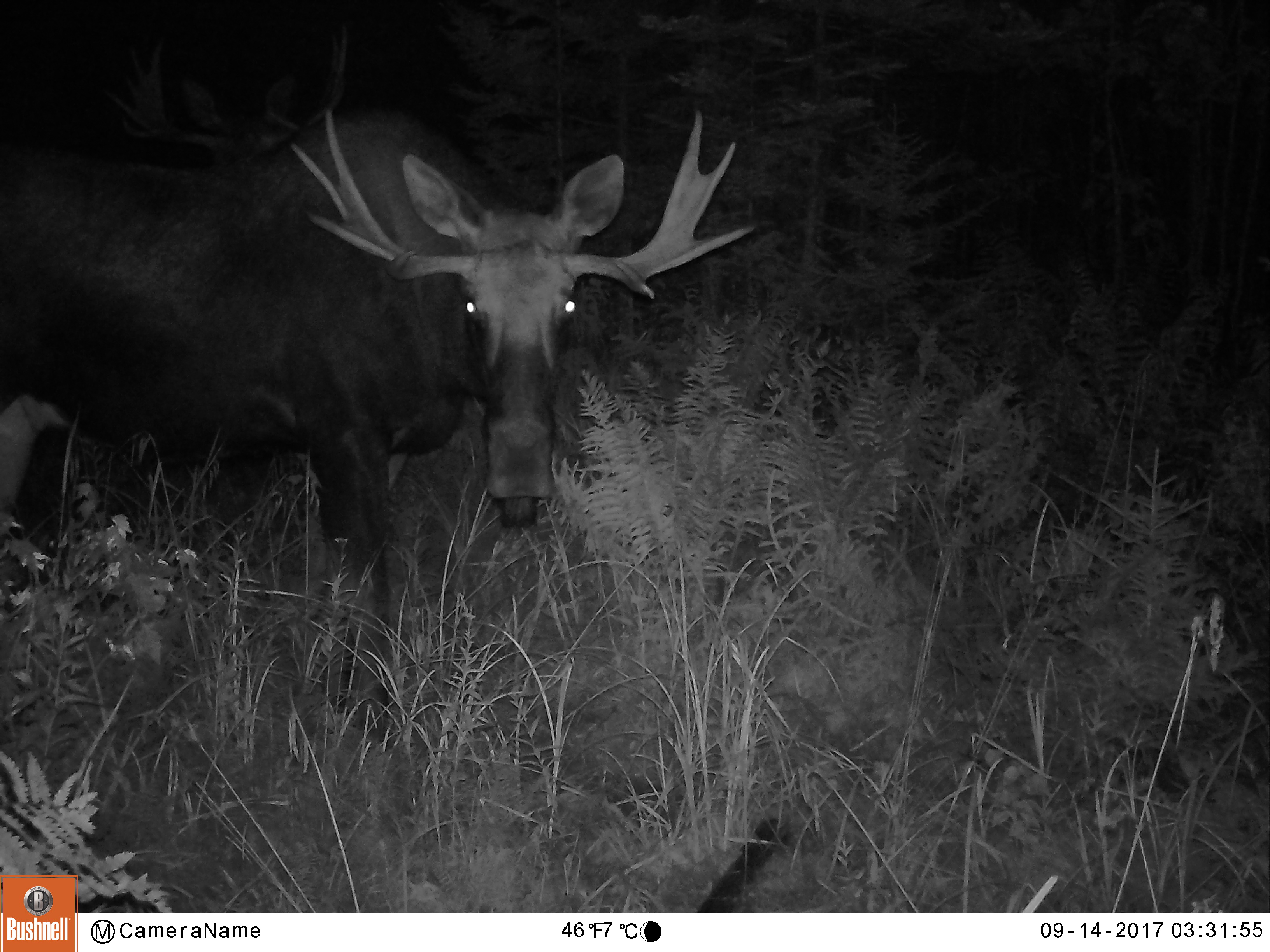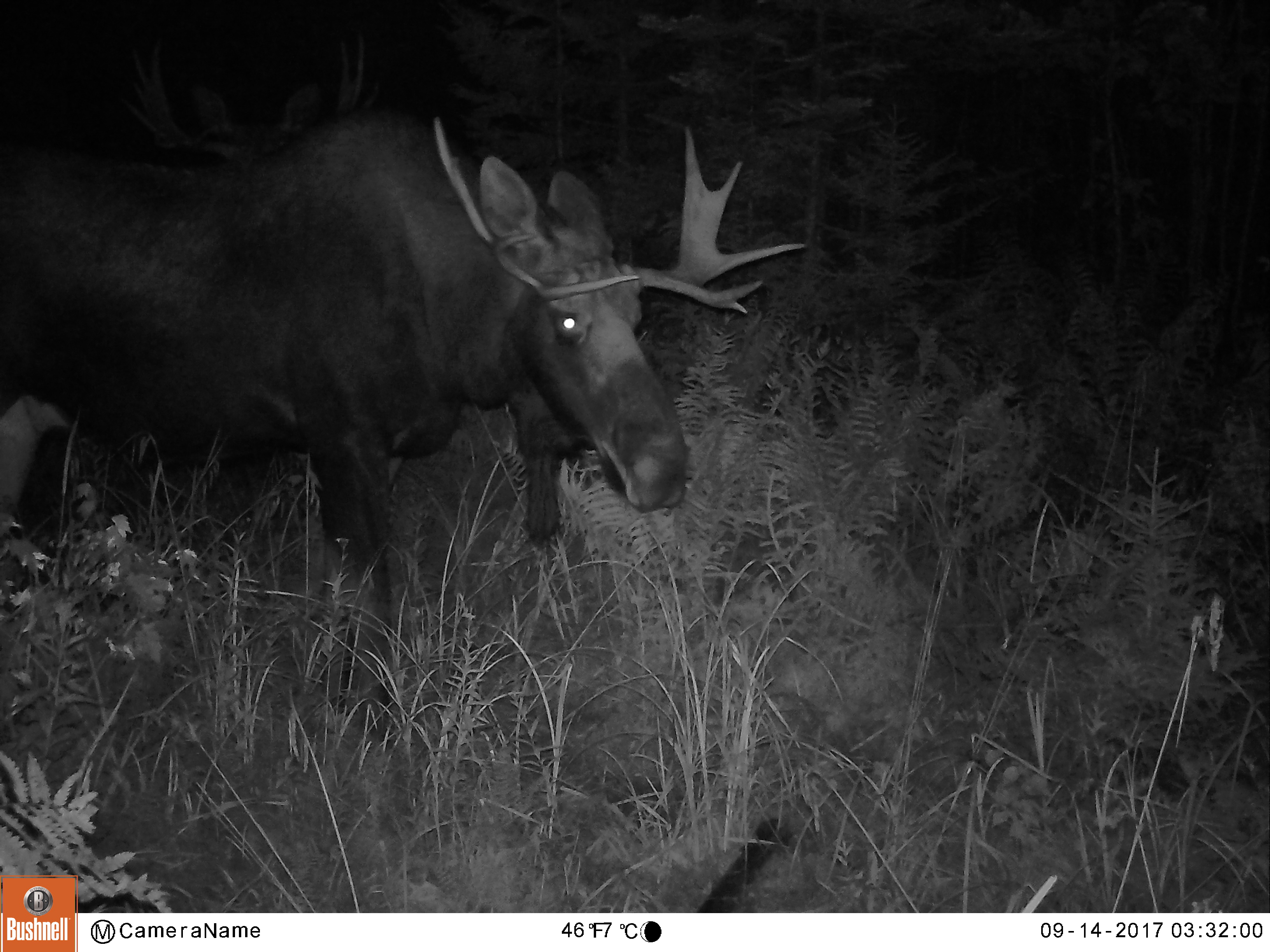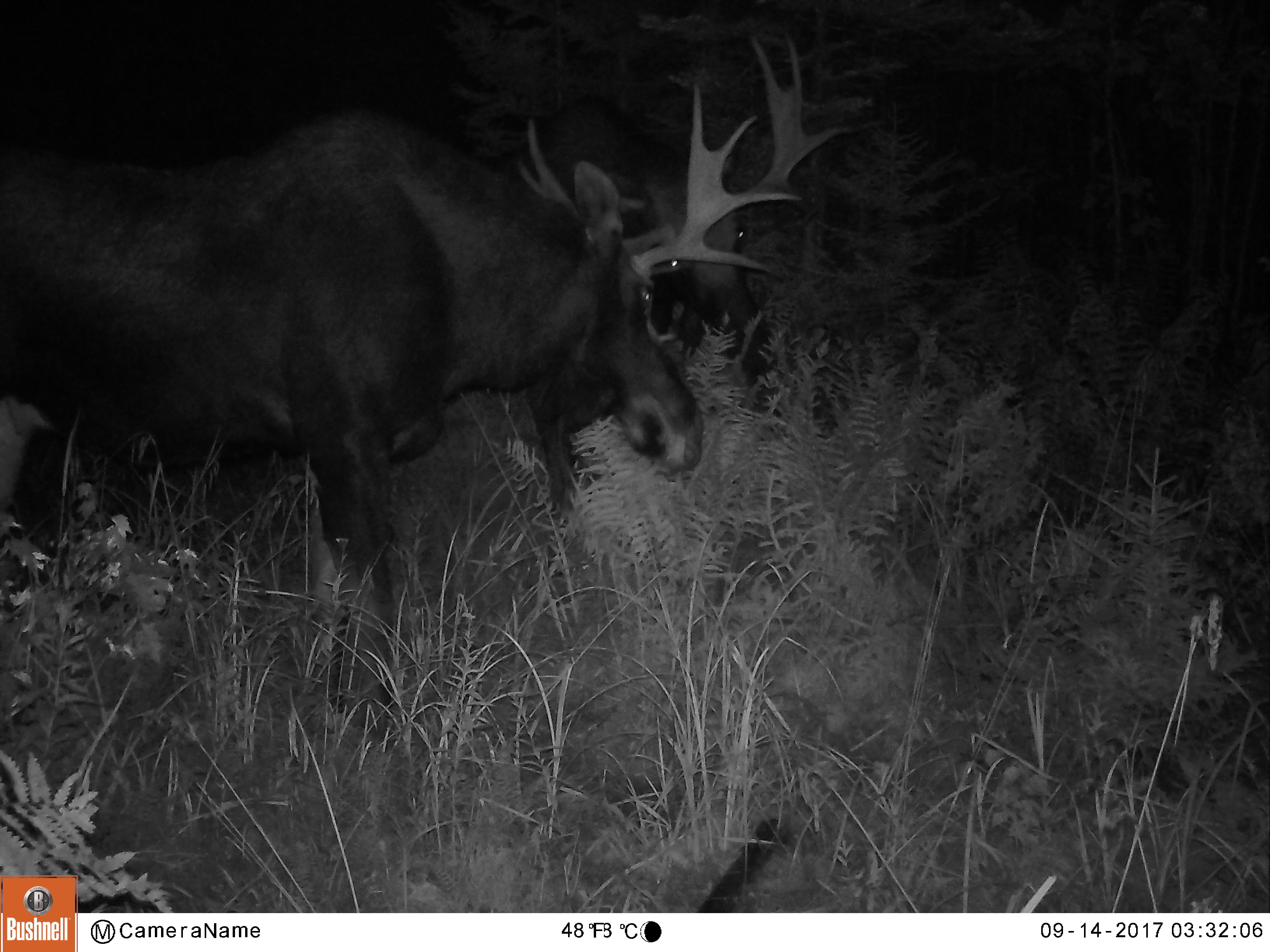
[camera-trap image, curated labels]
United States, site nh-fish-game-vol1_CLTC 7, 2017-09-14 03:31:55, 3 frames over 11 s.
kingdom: Animalia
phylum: Chordata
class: Mammalia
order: Artiodactyla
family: Cervidae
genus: Alces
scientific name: Alces alces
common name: moose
Moose (Alces alces).